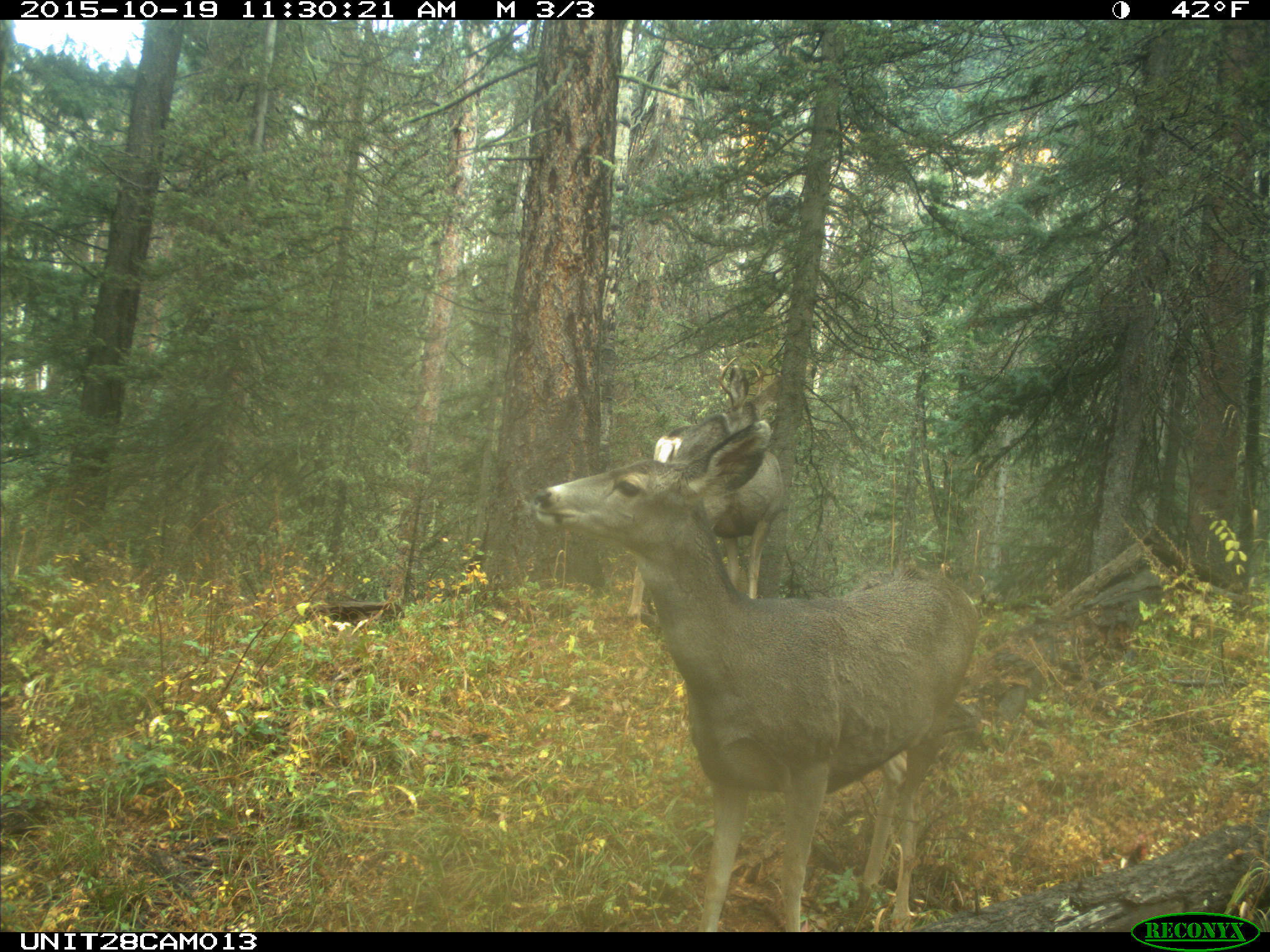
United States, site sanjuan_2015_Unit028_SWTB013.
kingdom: Animalia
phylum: Chordata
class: Mammalia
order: Artiodactyla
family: Cervidae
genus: Odocoileus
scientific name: Odocoileus hemionus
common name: mule deer